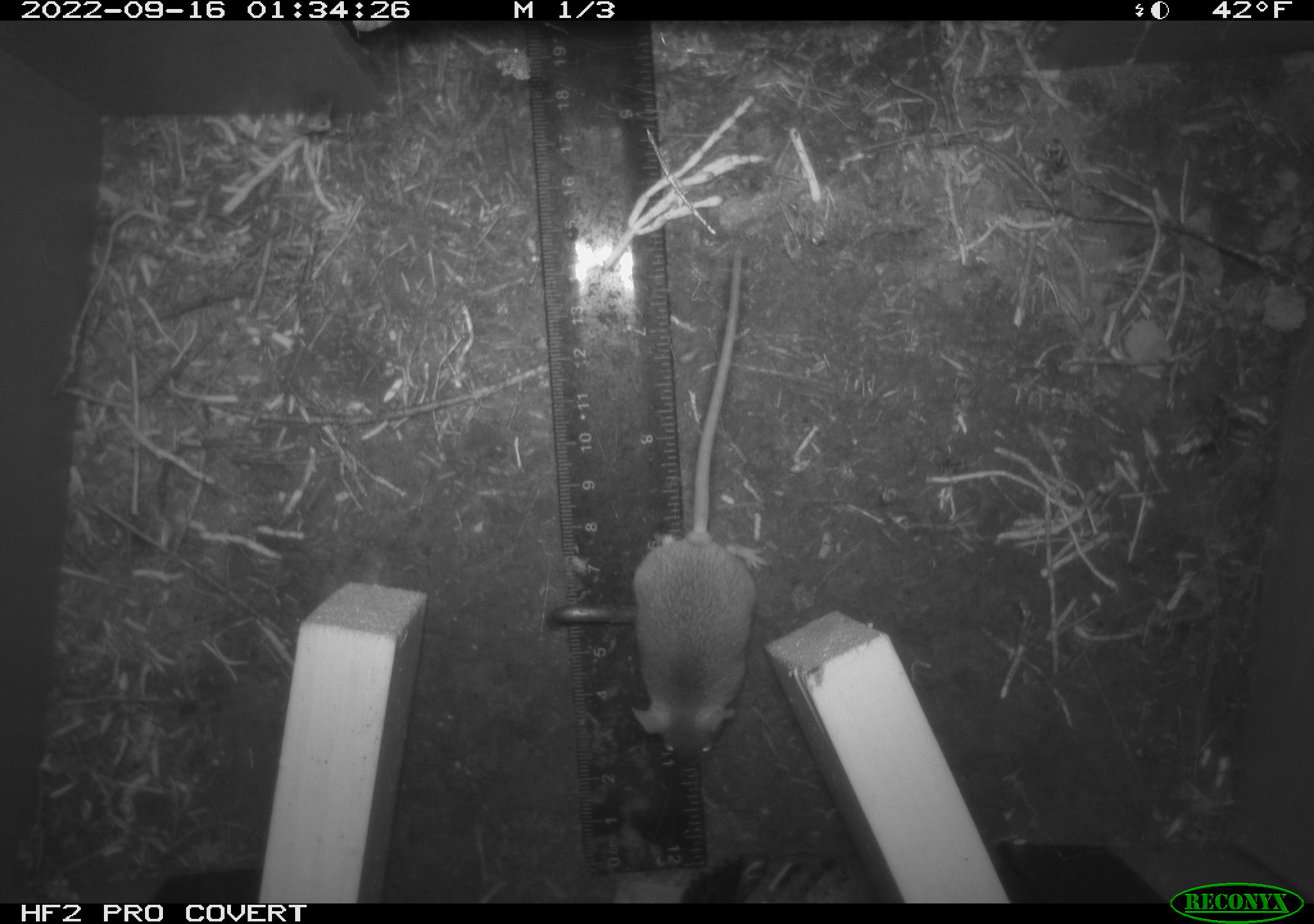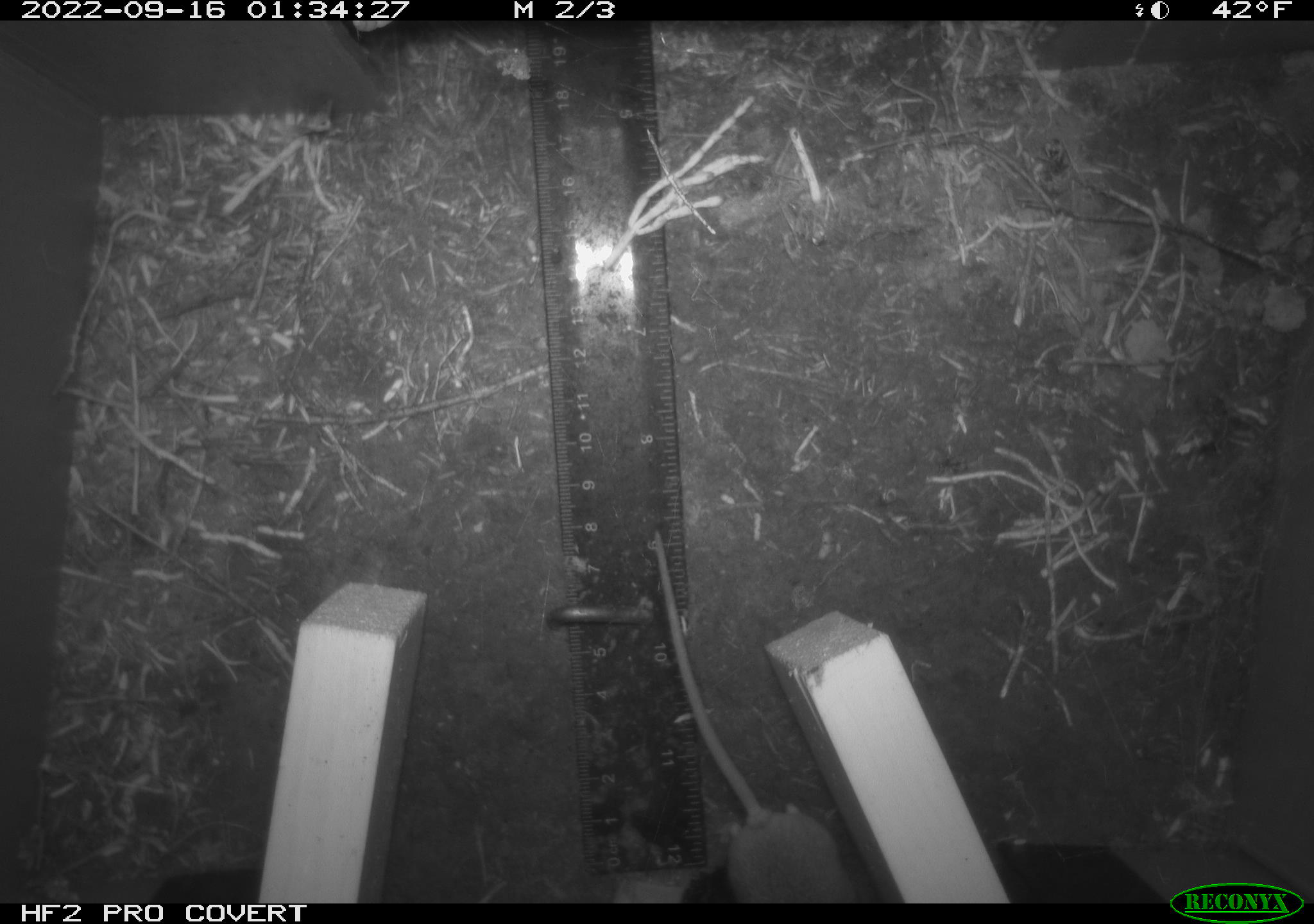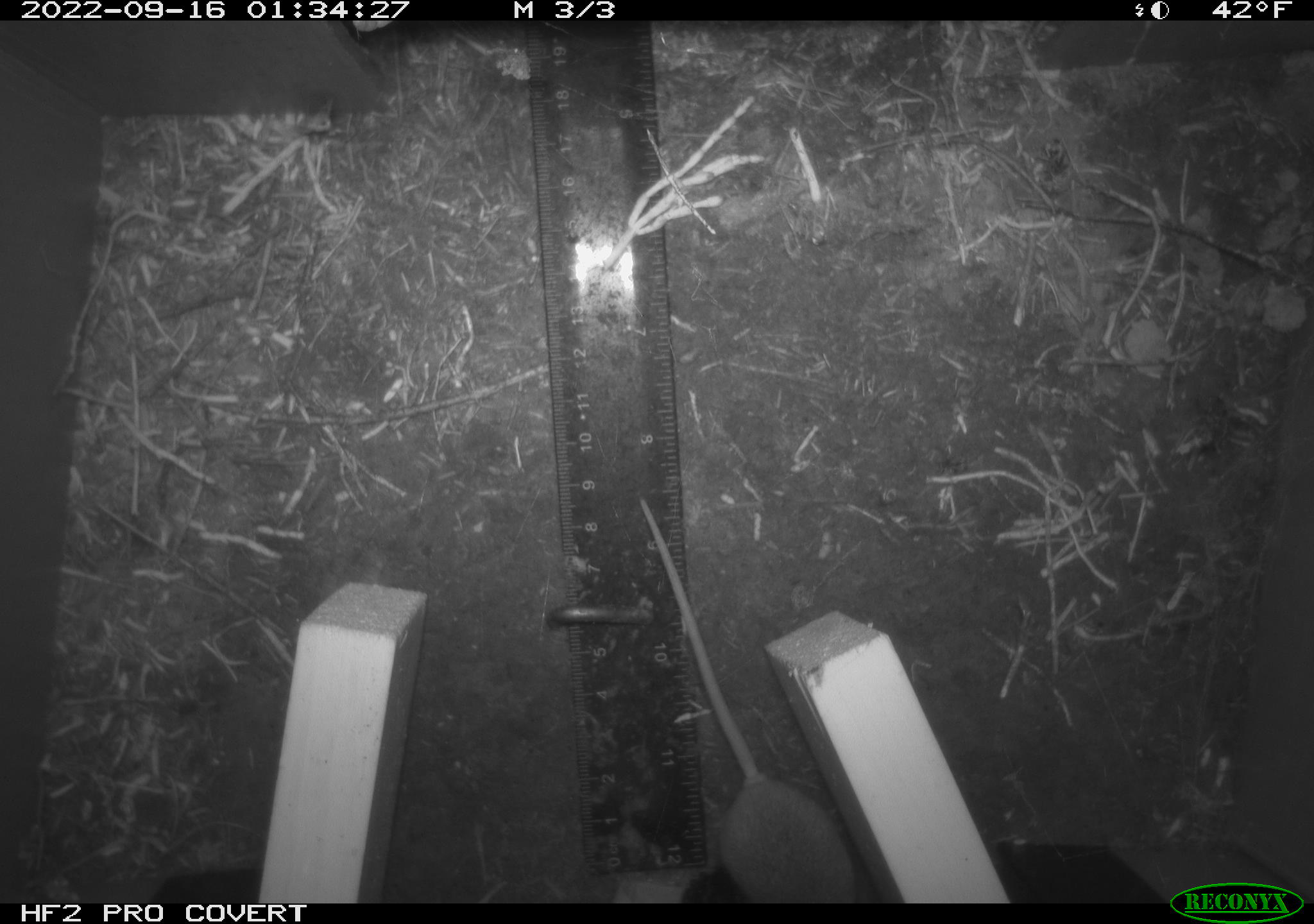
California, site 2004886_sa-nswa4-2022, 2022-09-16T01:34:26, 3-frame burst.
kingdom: Animalia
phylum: Chordata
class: Mammalia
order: Rodentia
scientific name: Rodentia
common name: rodent